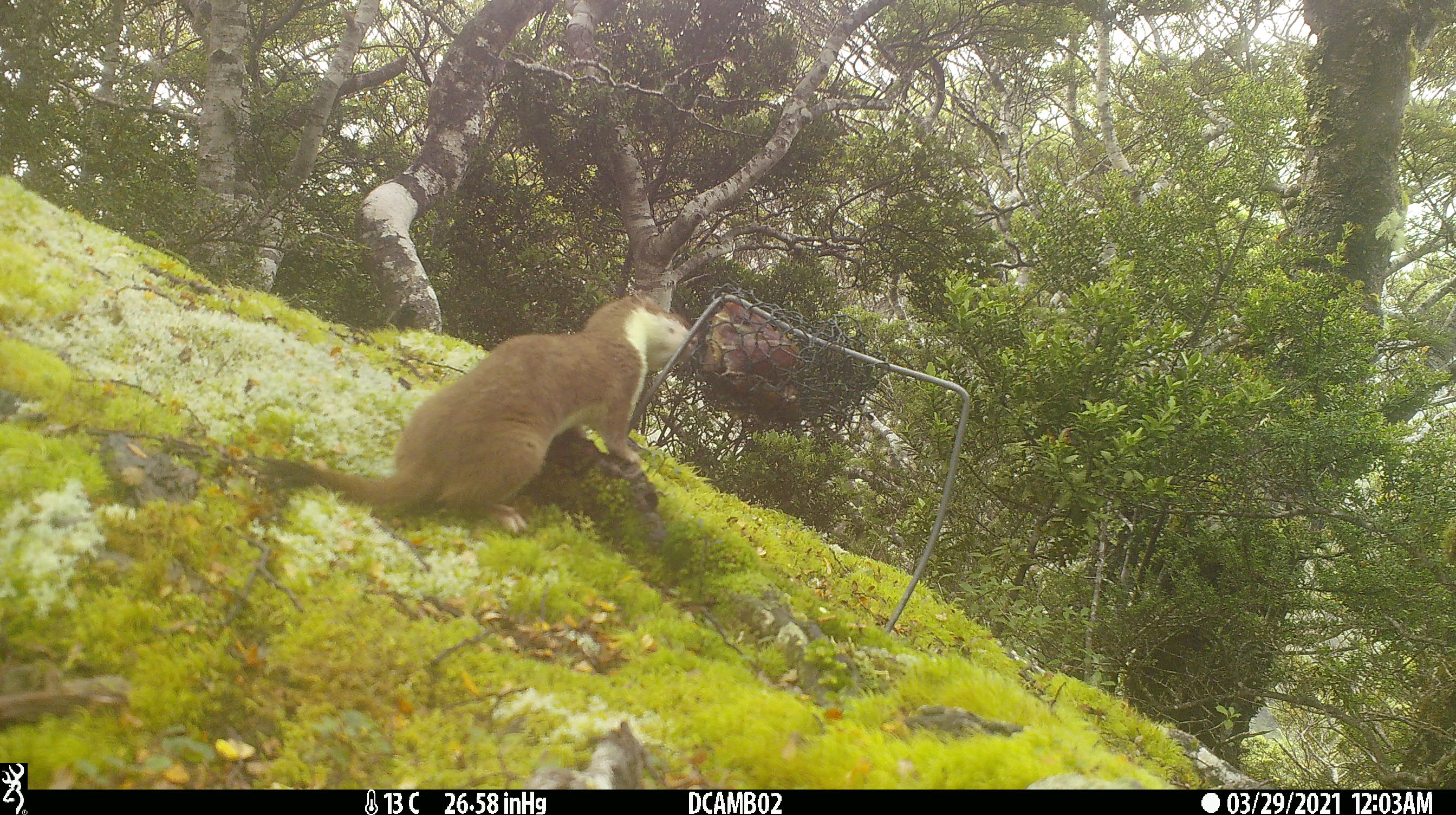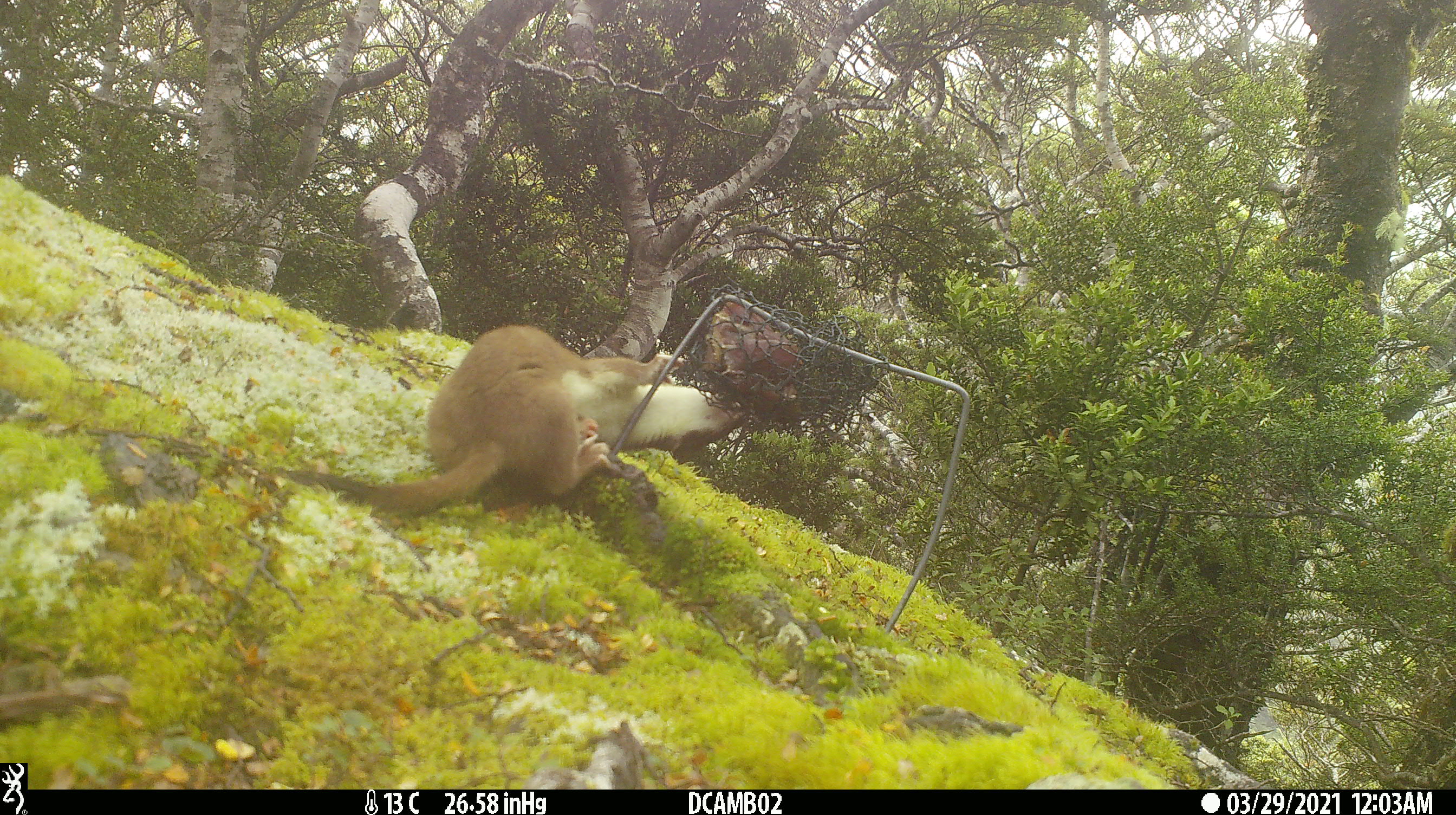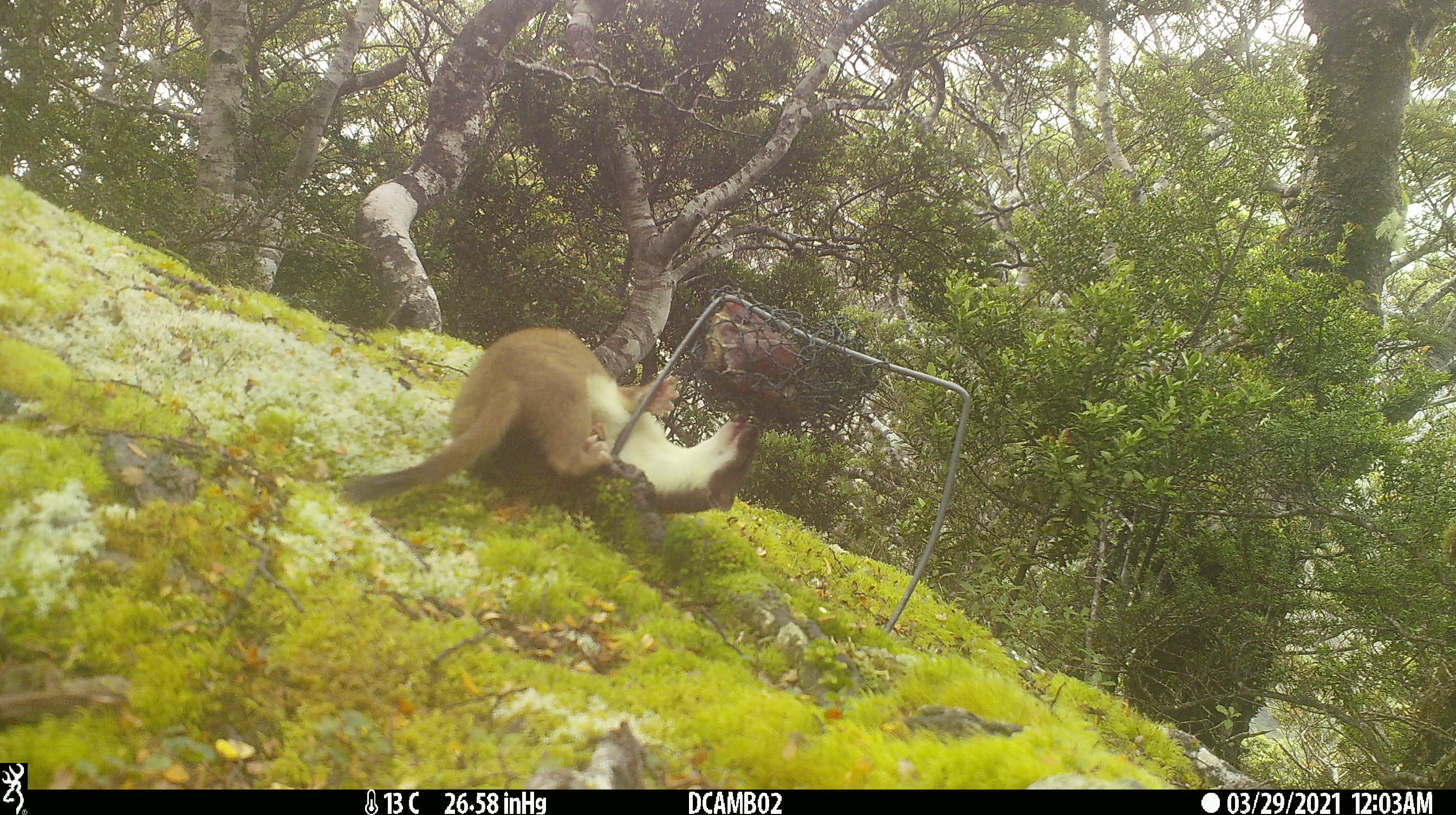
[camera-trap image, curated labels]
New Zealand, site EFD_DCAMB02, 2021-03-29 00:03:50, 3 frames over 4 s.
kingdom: Animalia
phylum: Chordata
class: Mammalia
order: Carnivora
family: Mustelidae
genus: Mustela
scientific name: Mustela erminea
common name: stoat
Stoat (Mustela erminea).